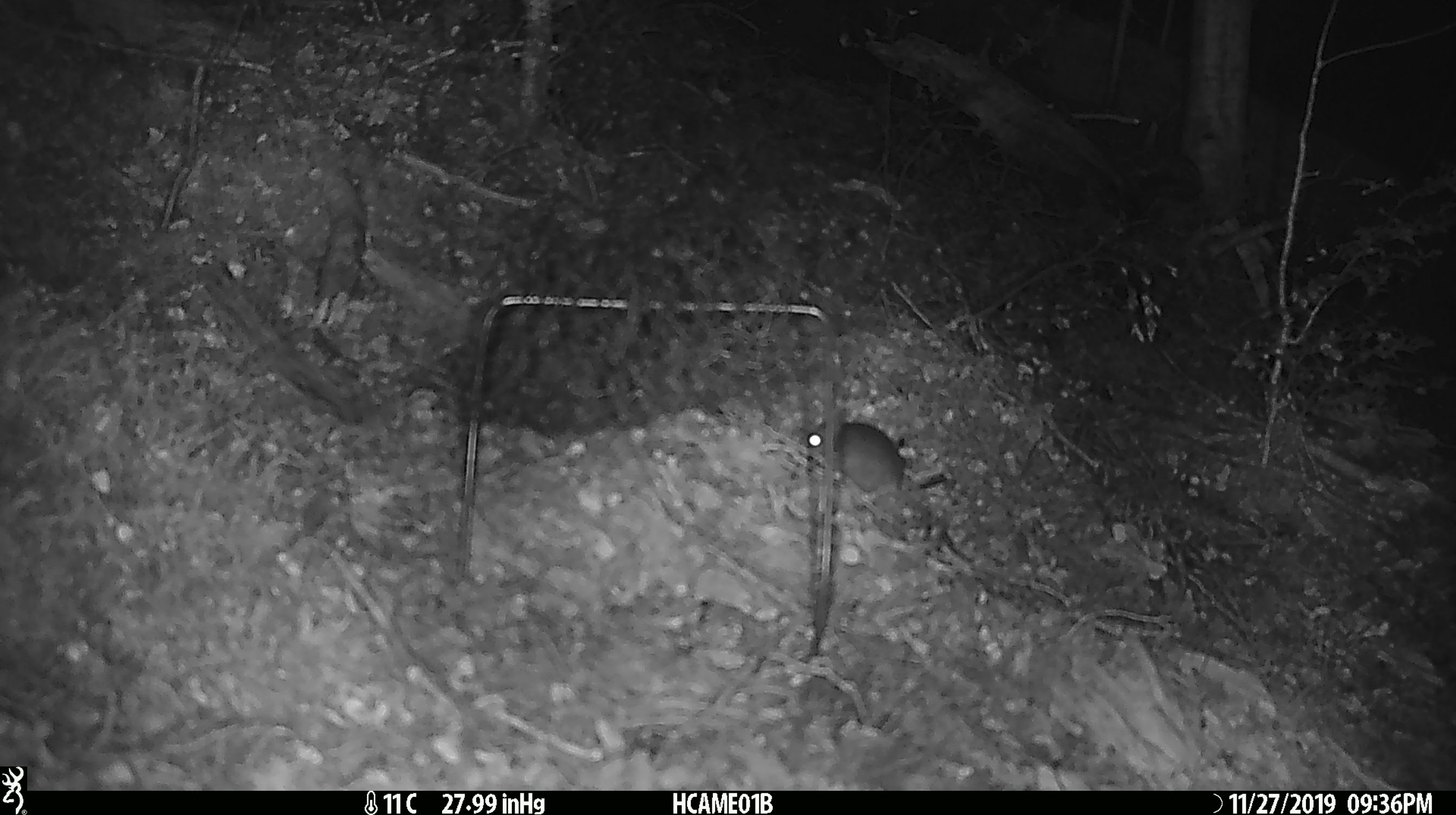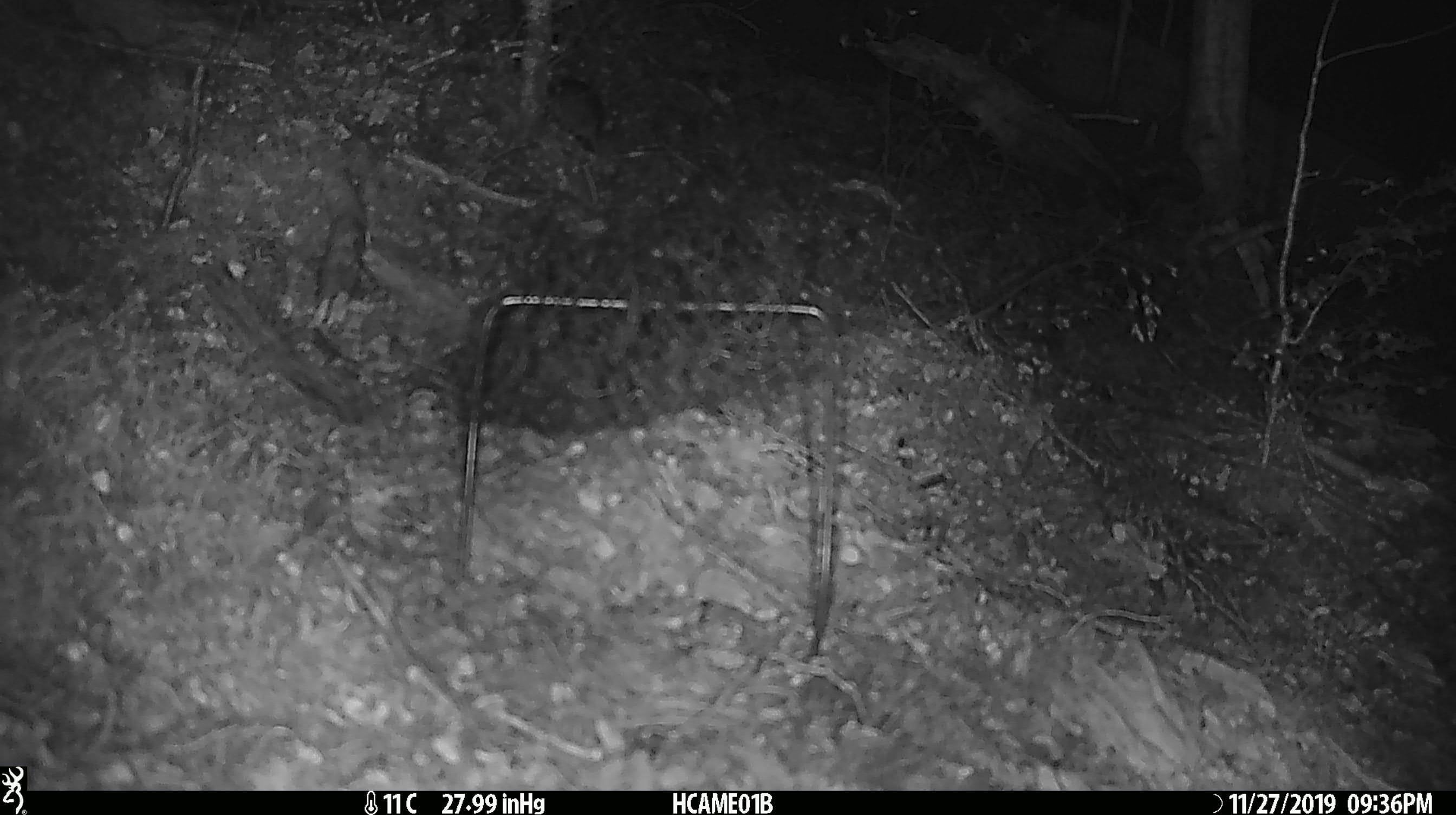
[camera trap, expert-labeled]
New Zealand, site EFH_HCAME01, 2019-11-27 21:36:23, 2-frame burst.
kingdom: Animalia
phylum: Chordata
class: Mammalia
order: Rodentia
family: Muridae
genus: Mus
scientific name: Mus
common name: mouse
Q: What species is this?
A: Mouse (Mus).